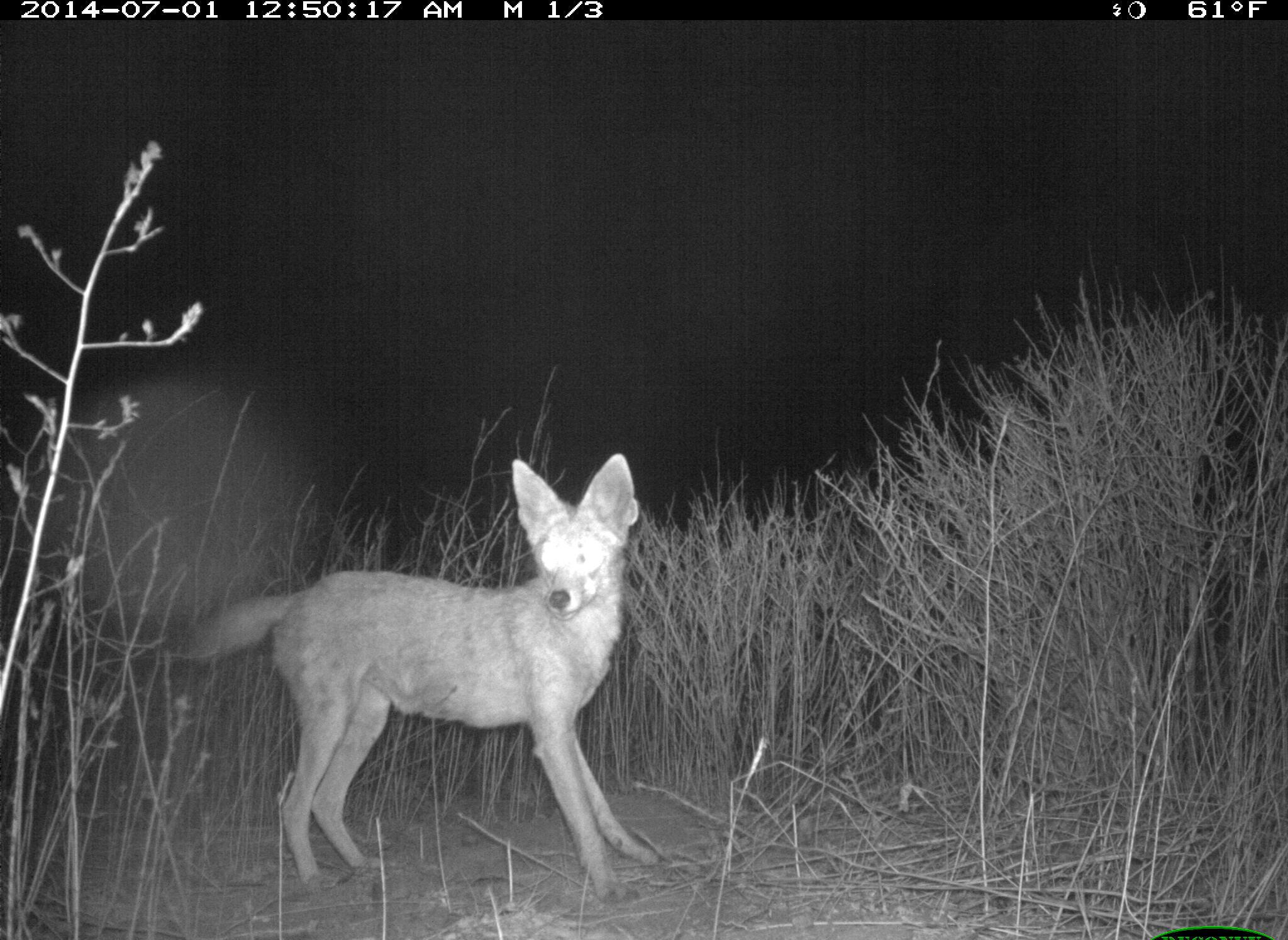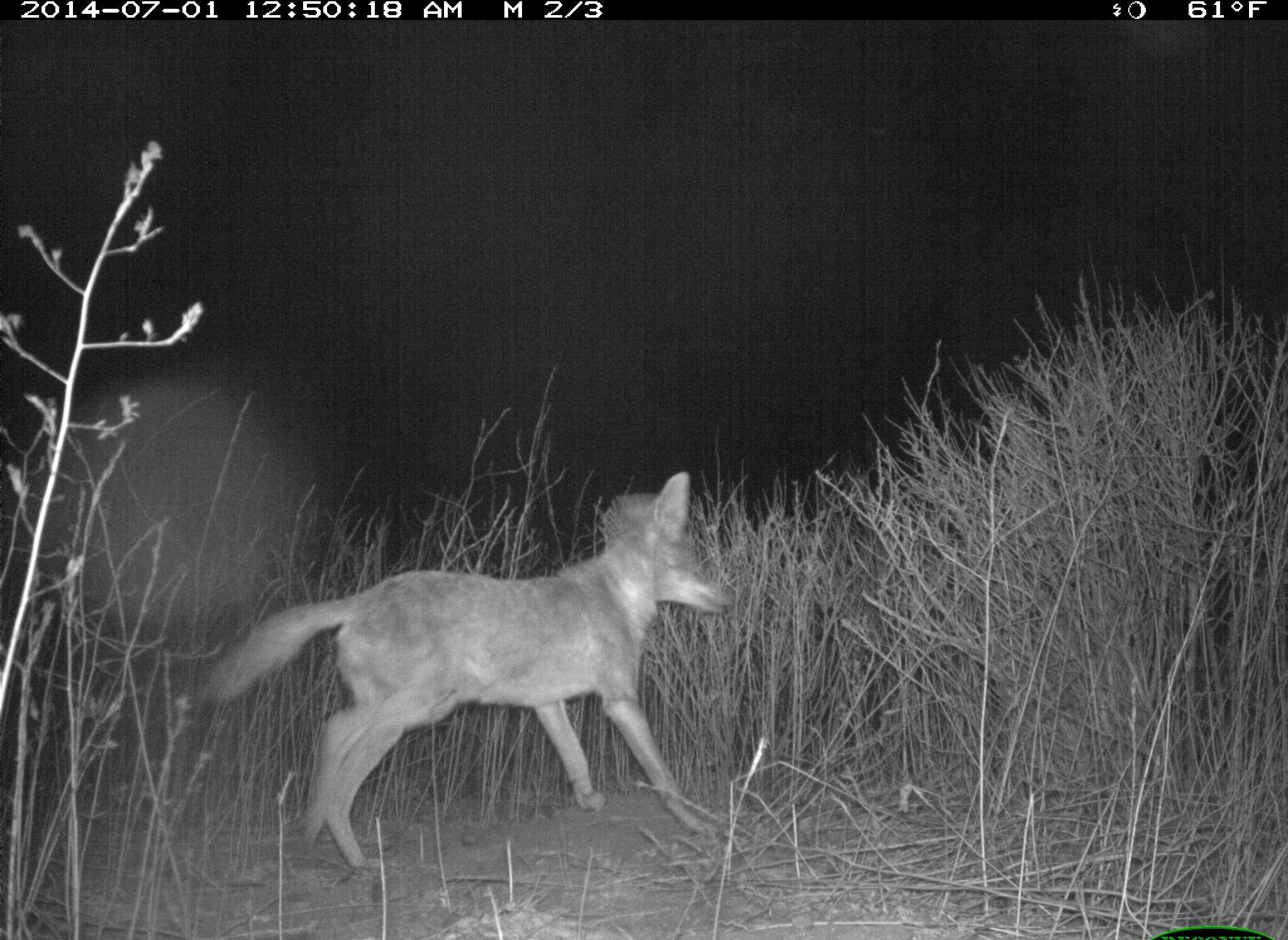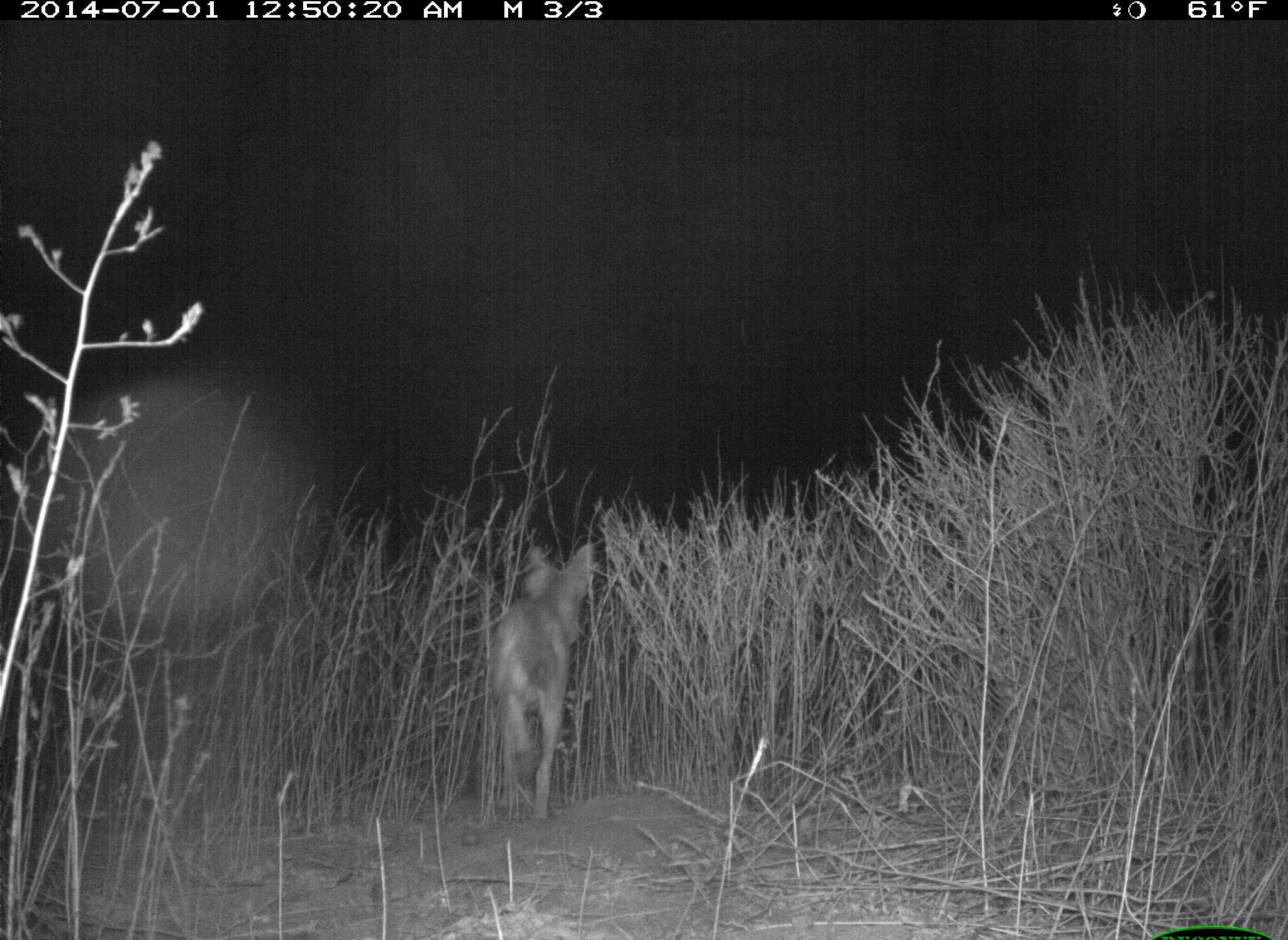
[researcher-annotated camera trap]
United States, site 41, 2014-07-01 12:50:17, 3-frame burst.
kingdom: Animalia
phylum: Chordata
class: Mammalia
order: Carnivora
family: Canidae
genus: Canis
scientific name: Canis latrans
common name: coyote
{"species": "coyote (Canis latrans)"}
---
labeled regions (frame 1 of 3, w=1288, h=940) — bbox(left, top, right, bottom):
coyote: bbox(194, 453, 661, 908)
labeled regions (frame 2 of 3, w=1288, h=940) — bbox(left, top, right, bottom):
coyote: bbox(201, 467, 738, 883)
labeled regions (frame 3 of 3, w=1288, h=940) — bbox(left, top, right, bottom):
coyote: bbox(489, 539, 595, 823)